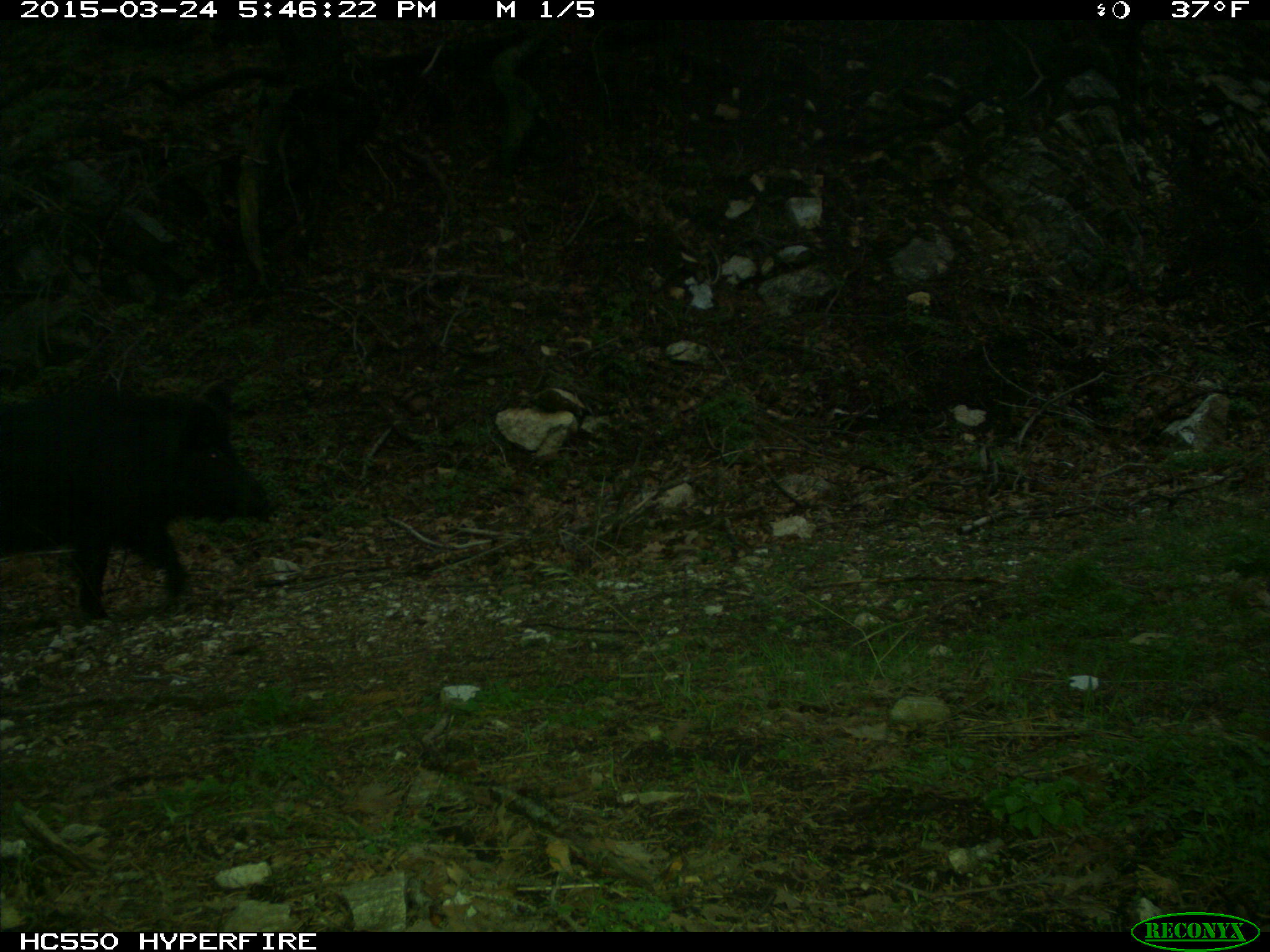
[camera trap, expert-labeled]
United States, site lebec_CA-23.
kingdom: Animalia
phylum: Chordata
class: Mammalia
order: Artiodactyla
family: Suidae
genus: Sus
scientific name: Sus scrofa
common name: wild boar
Sus scrofa (wild boar).